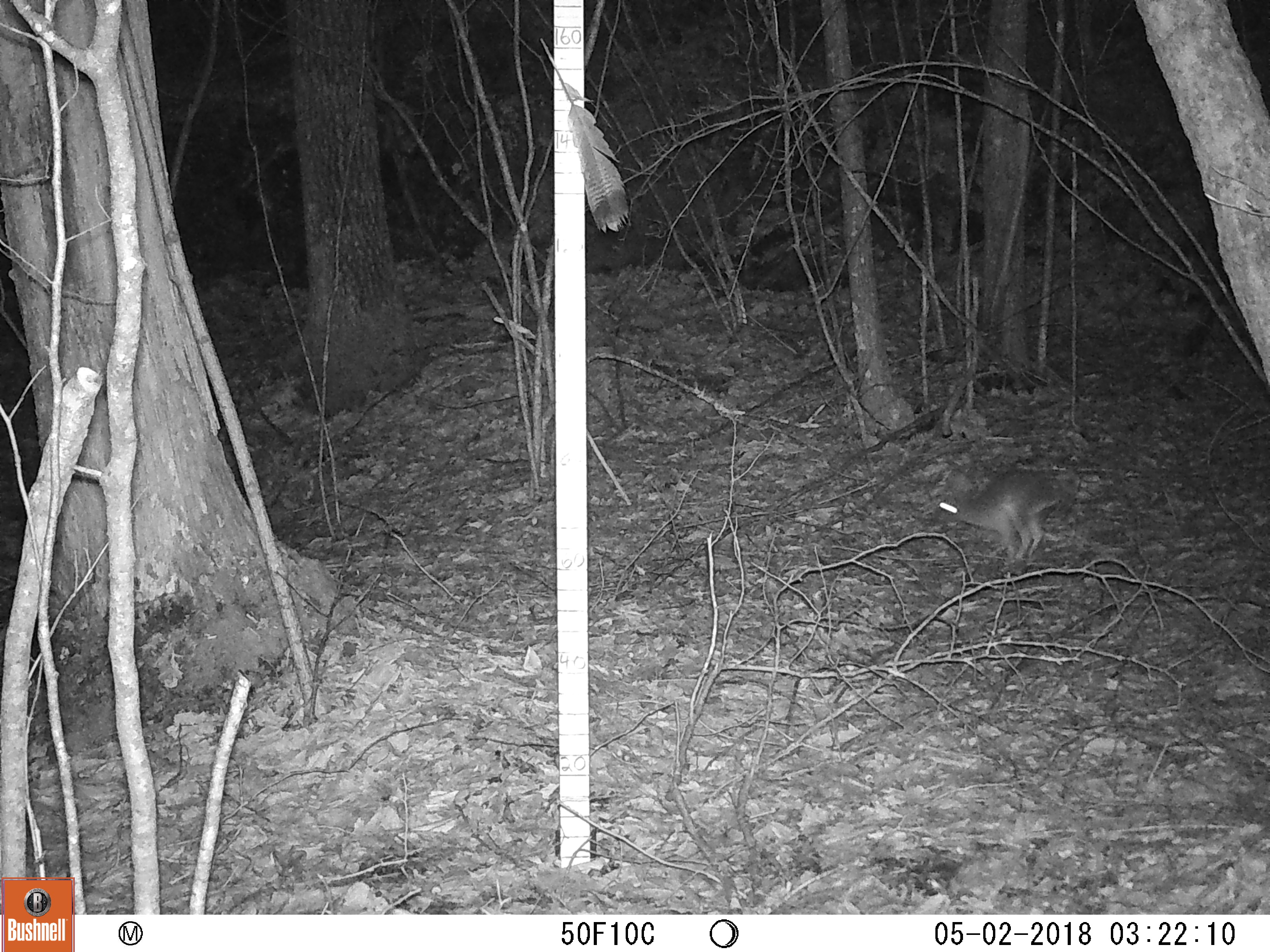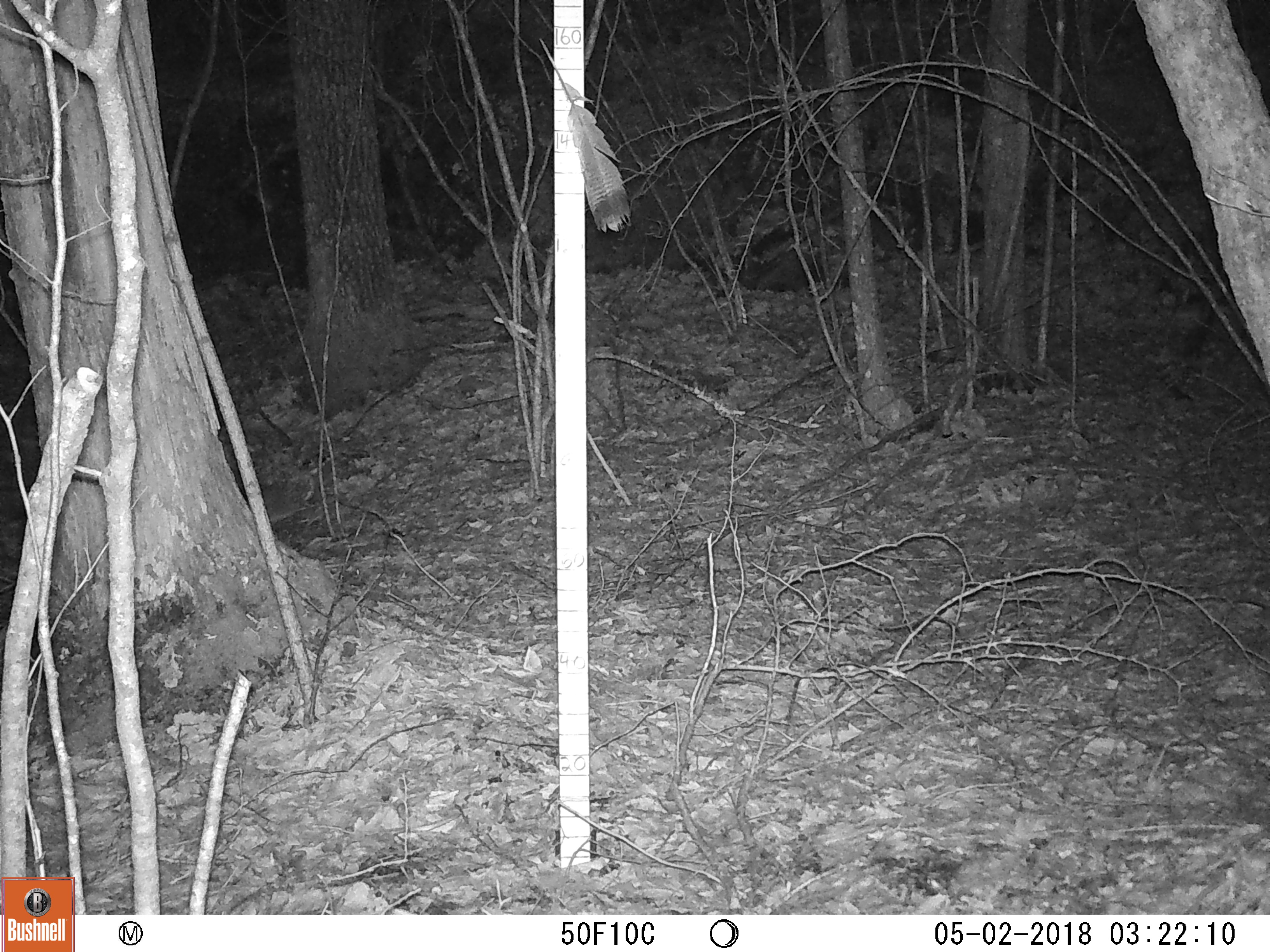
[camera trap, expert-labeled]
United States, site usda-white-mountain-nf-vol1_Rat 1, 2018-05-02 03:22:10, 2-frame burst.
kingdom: Animalia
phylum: Chordata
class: Mammalia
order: Lagomorpha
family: Leporidae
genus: Lepus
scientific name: Lepus americanus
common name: snowshoe hare